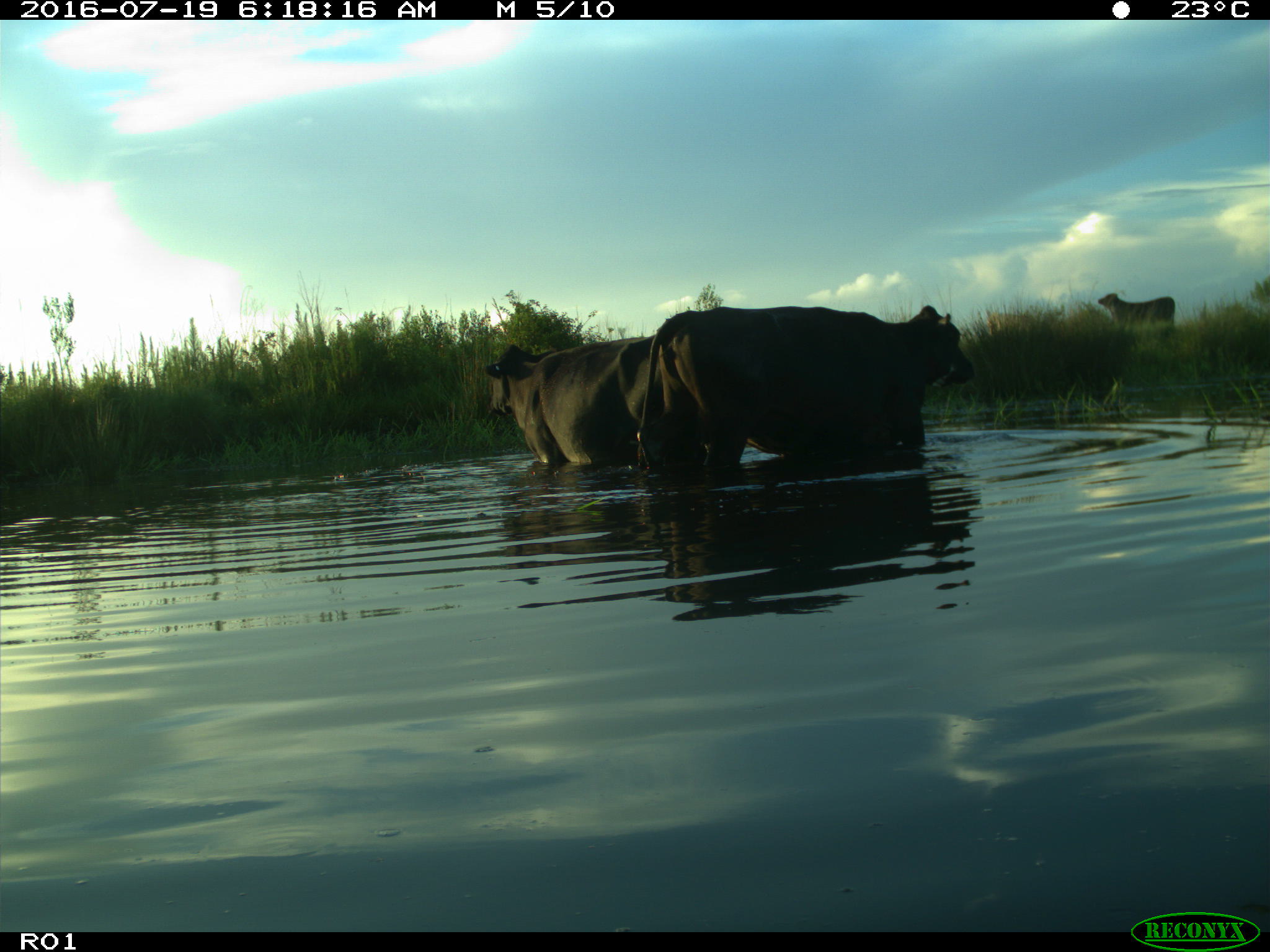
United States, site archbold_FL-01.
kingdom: Animalia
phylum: Chordata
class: Mammalia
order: Artiodactyla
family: Bovidae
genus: Bos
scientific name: Bos taurus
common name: domestic cow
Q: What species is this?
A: Bos taurus (domestic cow).